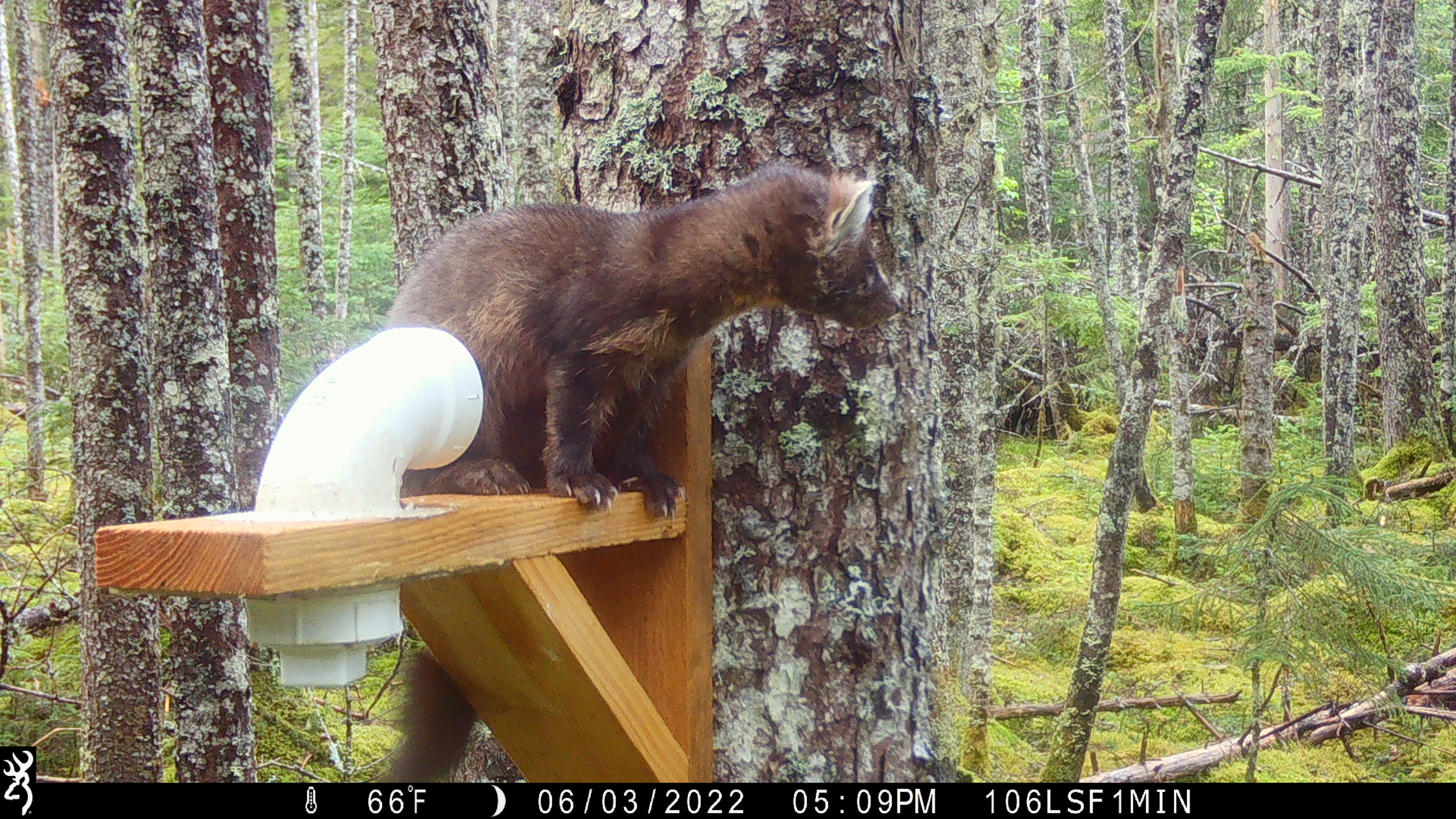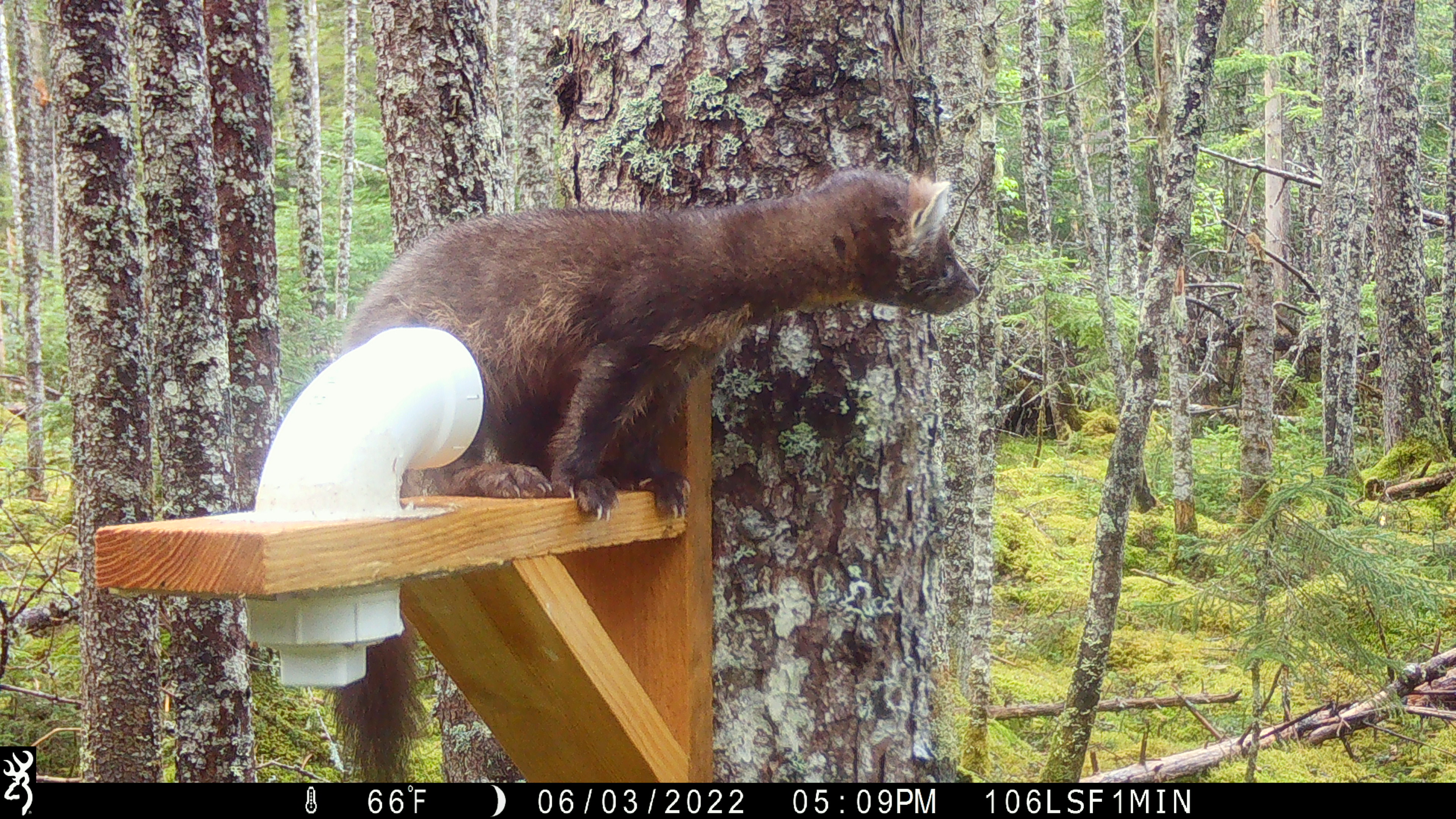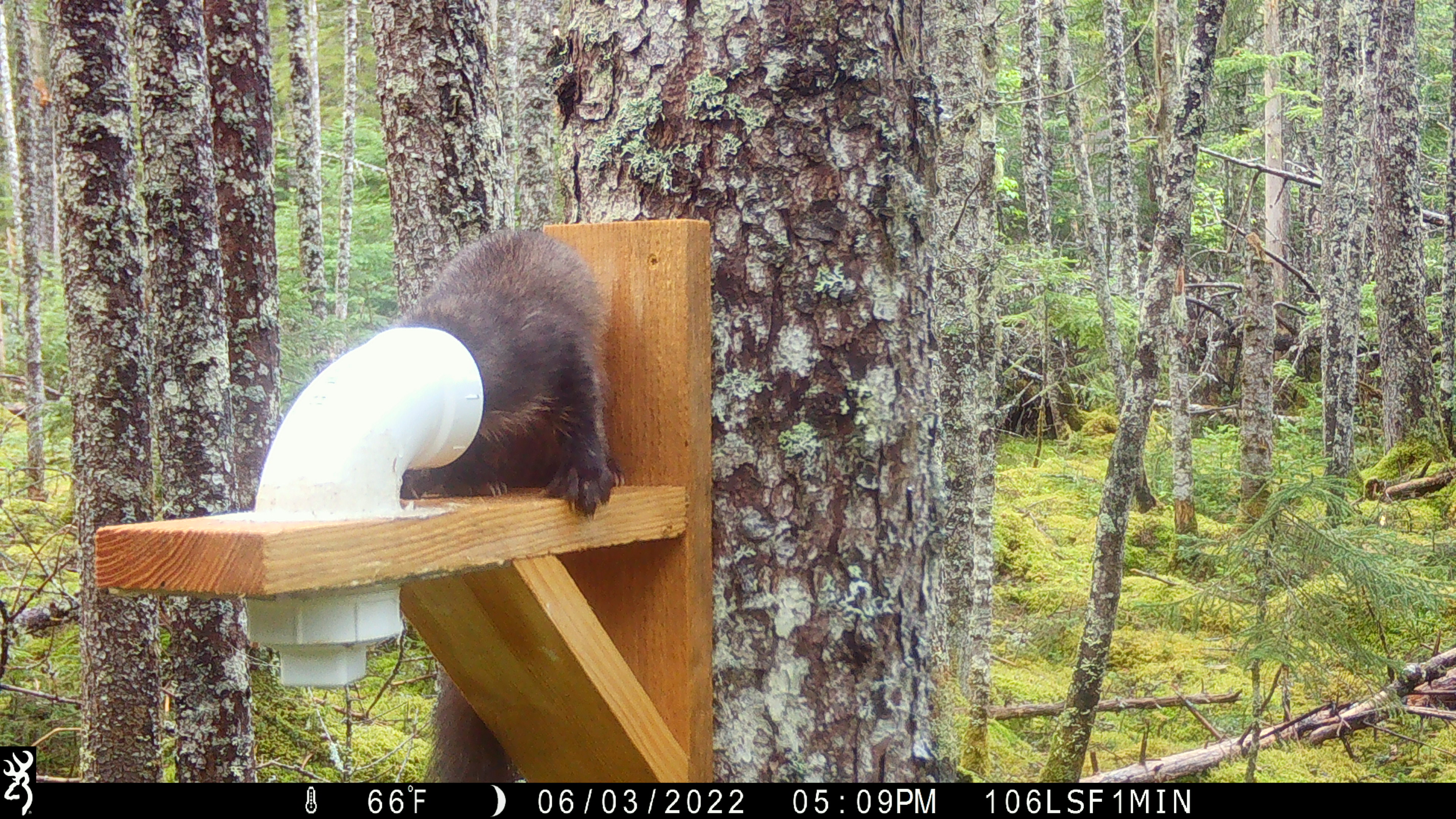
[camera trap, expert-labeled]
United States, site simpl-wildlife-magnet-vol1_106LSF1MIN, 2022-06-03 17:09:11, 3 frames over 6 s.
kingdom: Animalia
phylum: Chordata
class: Mammalia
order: Carnivora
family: Mustelidae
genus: Martes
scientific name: Martes americana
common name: american marten